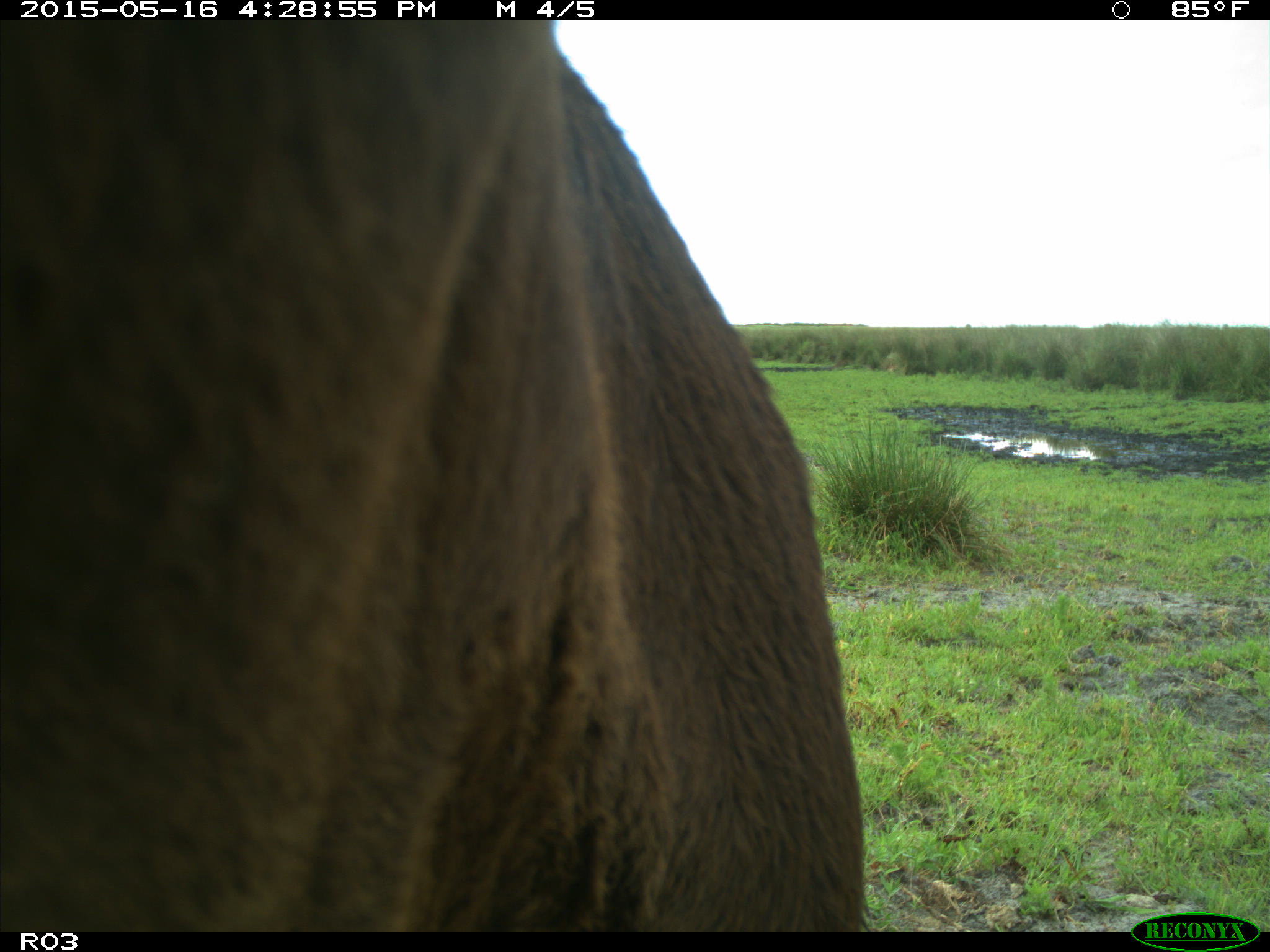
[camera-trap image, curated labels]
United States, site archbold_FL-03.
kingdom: Animalia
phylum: Chordata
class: Mammalia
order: Artiodactyla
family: Bovidae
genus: Bos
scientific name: Bos taurus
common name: domestic cow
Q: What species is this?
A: Bos taurus (domestic cow).